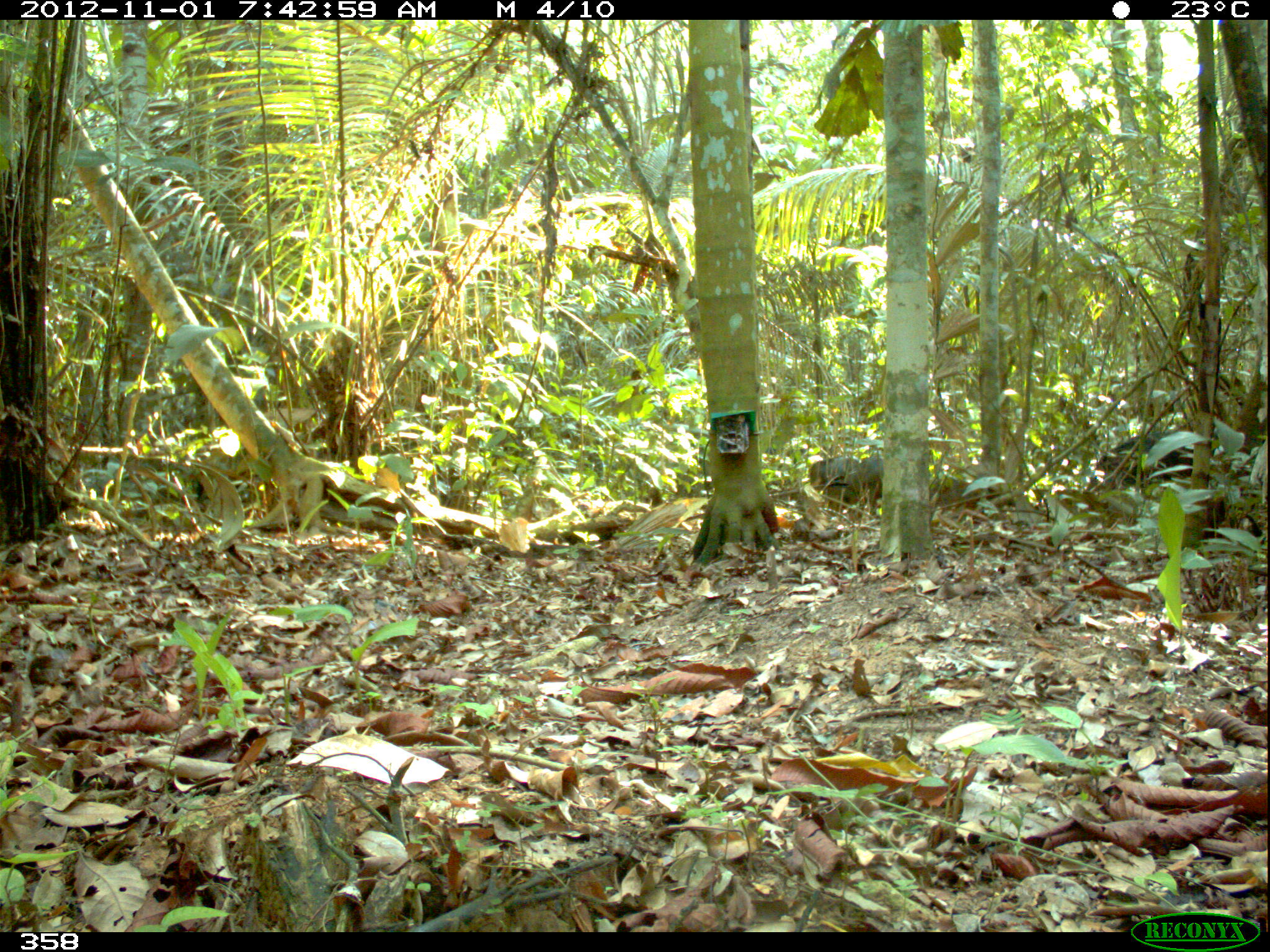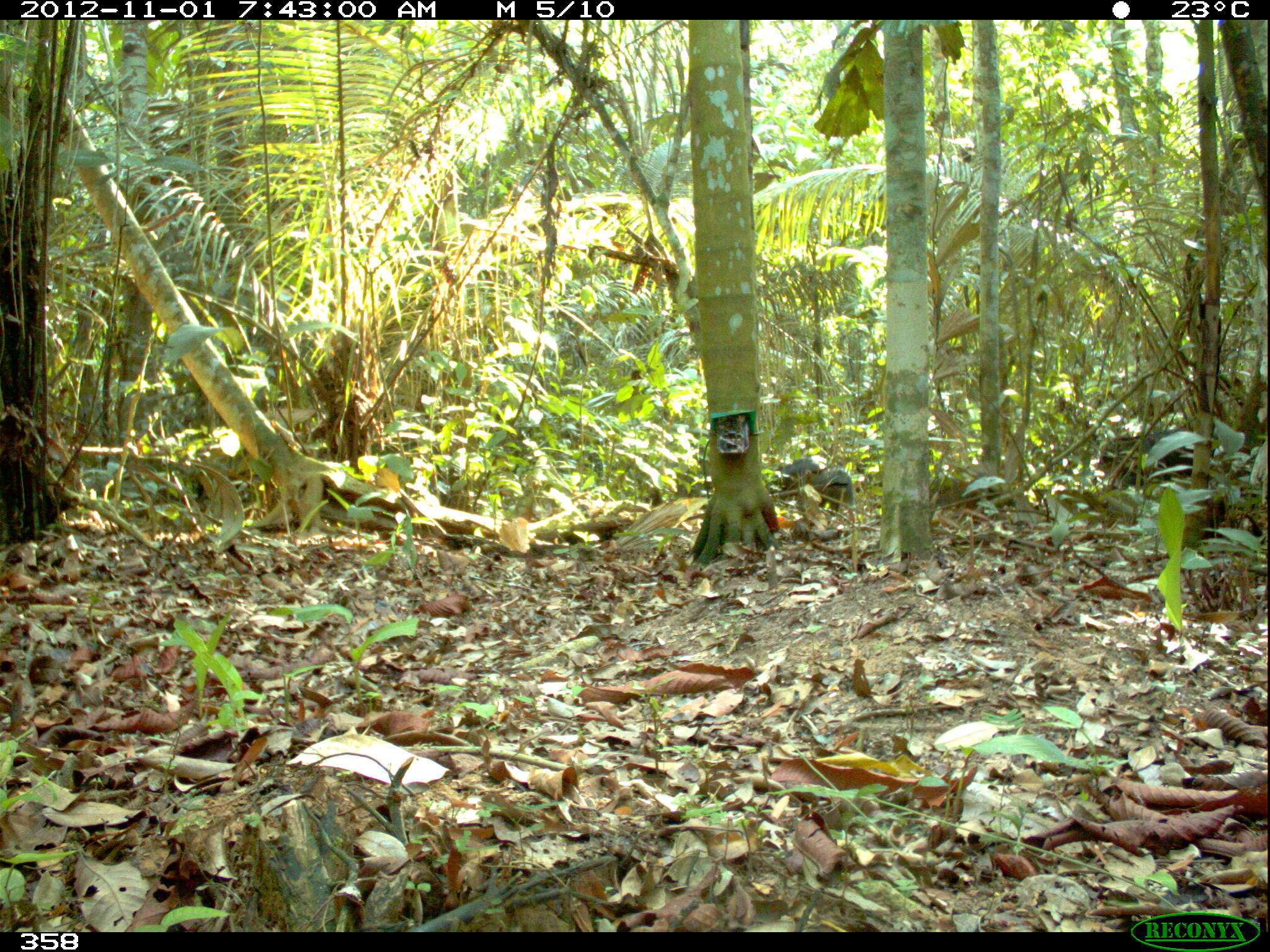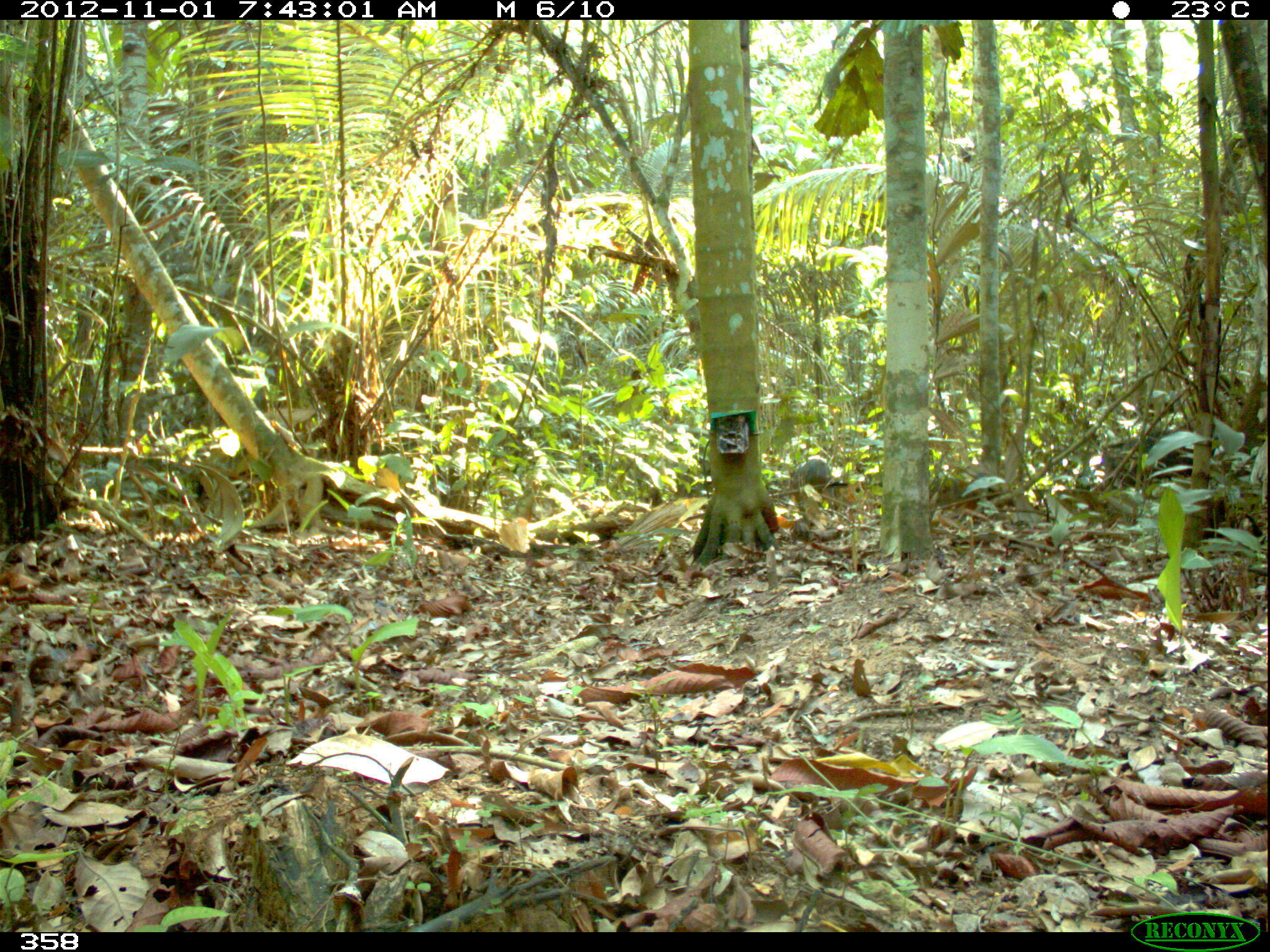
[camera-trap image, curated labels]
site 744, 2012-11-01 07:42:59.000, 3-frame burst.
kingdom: Animalia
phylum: Chordata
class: Mammalia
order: Artiodactyla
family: Tayassuidae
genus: Tayassu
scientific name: Tayassu pecari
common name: white-lipped peccary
Tayassu pecari (white-lipped peccary).